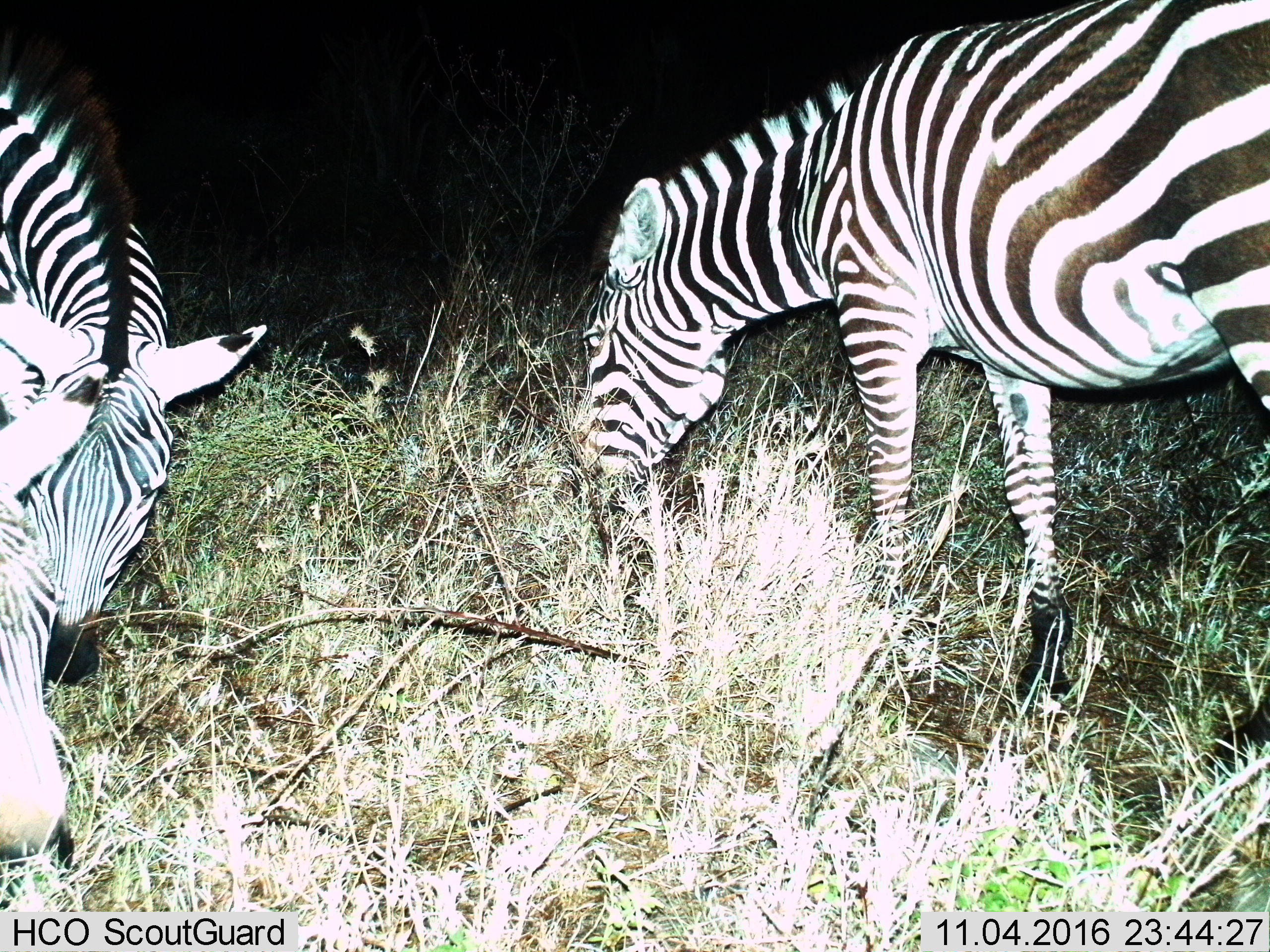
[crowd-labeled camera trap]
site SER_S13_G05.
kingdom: Animalia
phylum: Chordata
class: Mammalia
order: Perissodactyla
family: Equidae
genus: Equus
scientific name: Equus quagga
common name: plains zebra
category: zebraplains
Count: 3.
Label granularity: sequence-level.